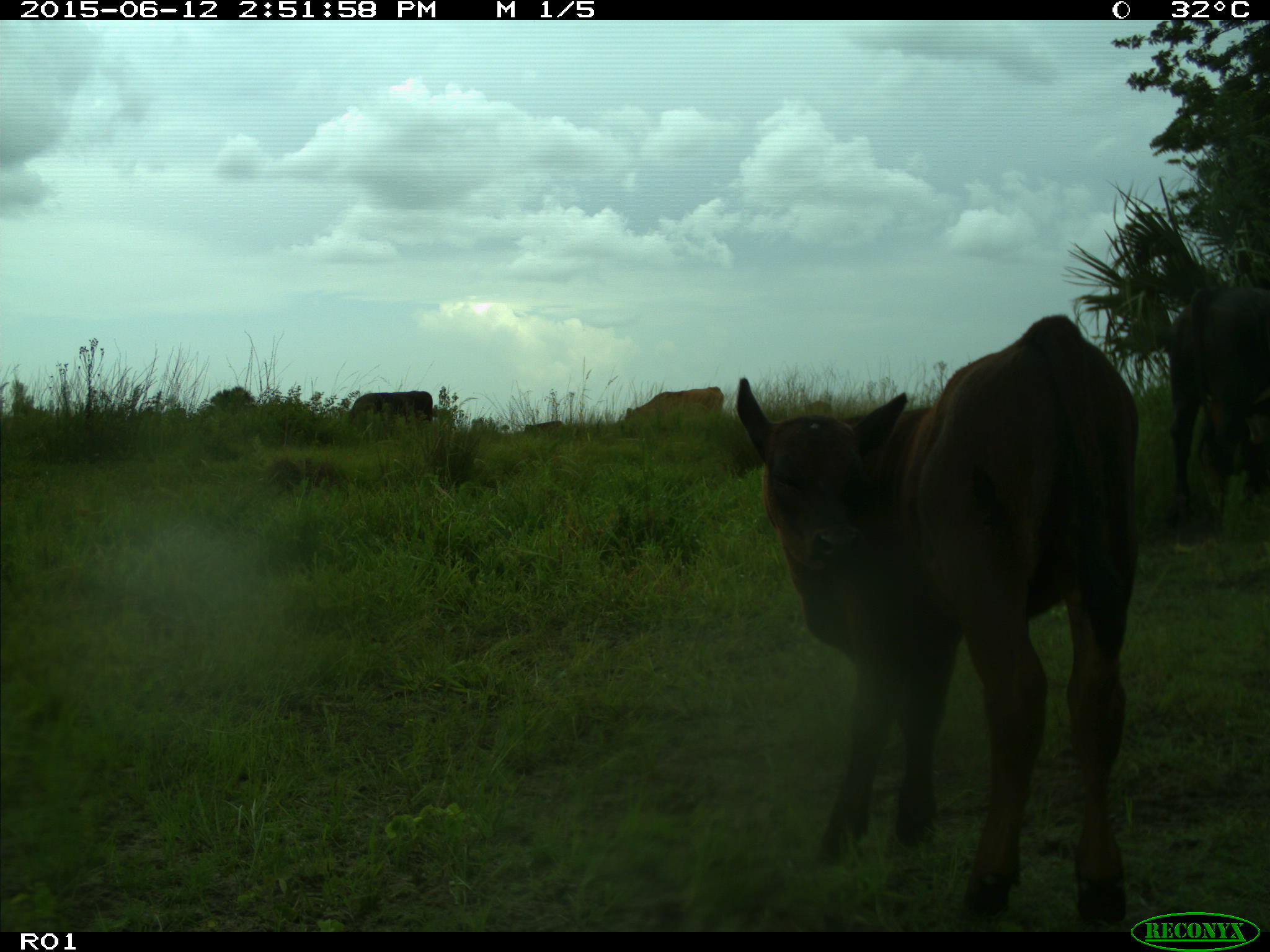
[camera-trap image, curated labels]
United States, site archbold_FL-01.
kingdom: Animalia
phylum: Chordata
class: Mammalia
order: Artiodactyla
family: Bovidae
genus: Bos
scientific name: Bos taurus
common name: domestic cow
Bos taurus (domestic cow).